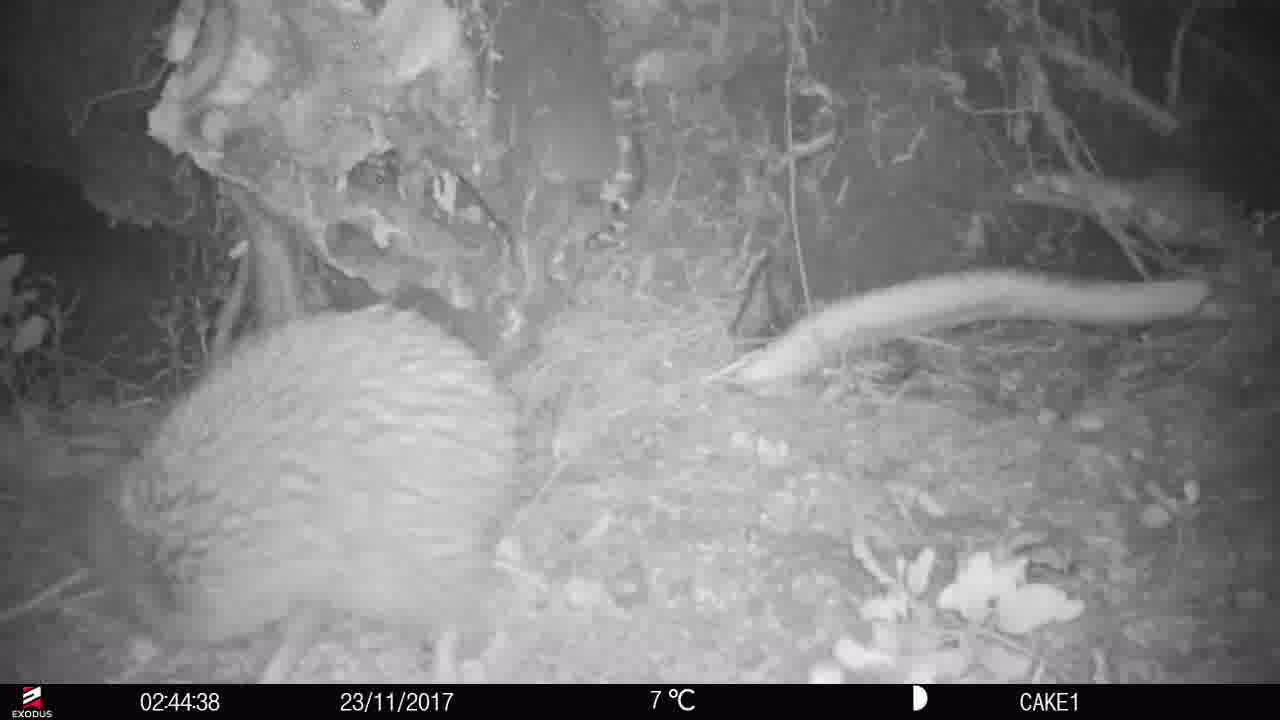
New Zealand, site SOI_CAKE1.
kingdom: Animalia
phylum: Chordata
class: Aves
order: Apterygiformes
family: Apterygidae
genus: Apteryx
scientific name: Apteryx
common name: kiwi